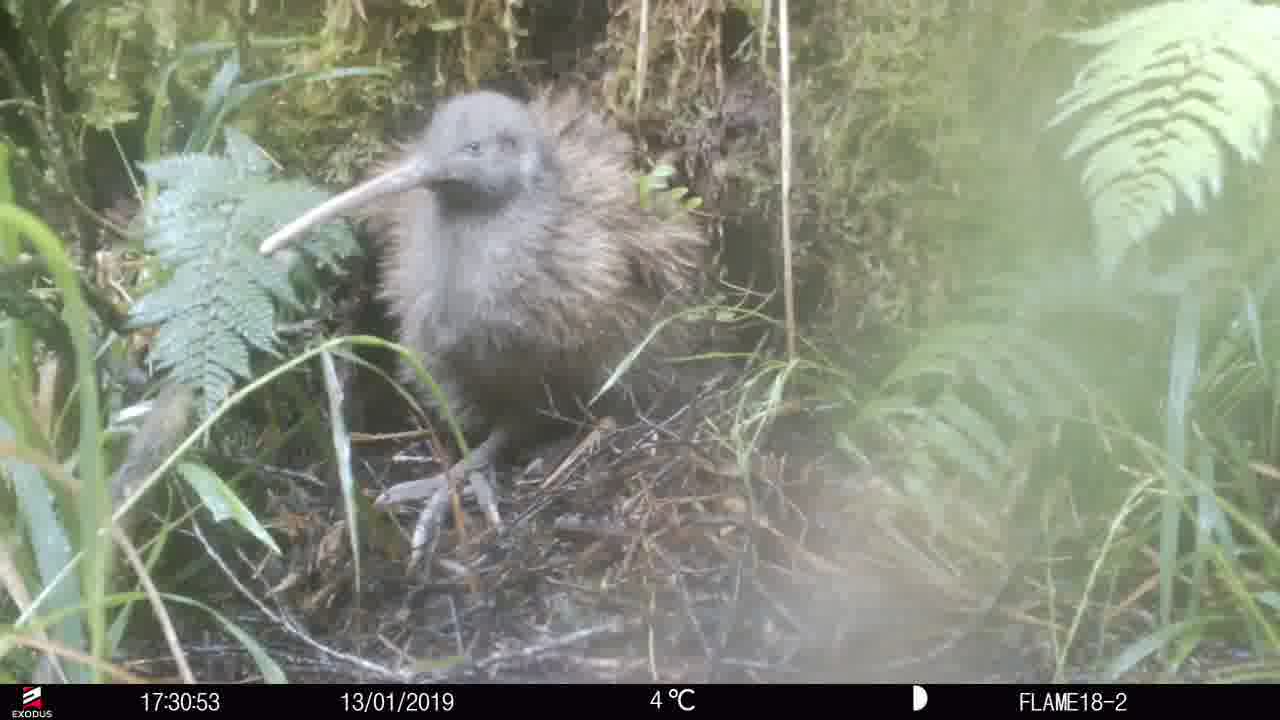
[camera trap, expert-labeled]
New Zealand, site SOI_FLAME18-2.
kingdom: Animalia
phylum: Chordata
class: Aves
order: Apterygiformes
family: Apterygidae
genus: Apteryx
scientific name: Apteryx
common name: kiwi